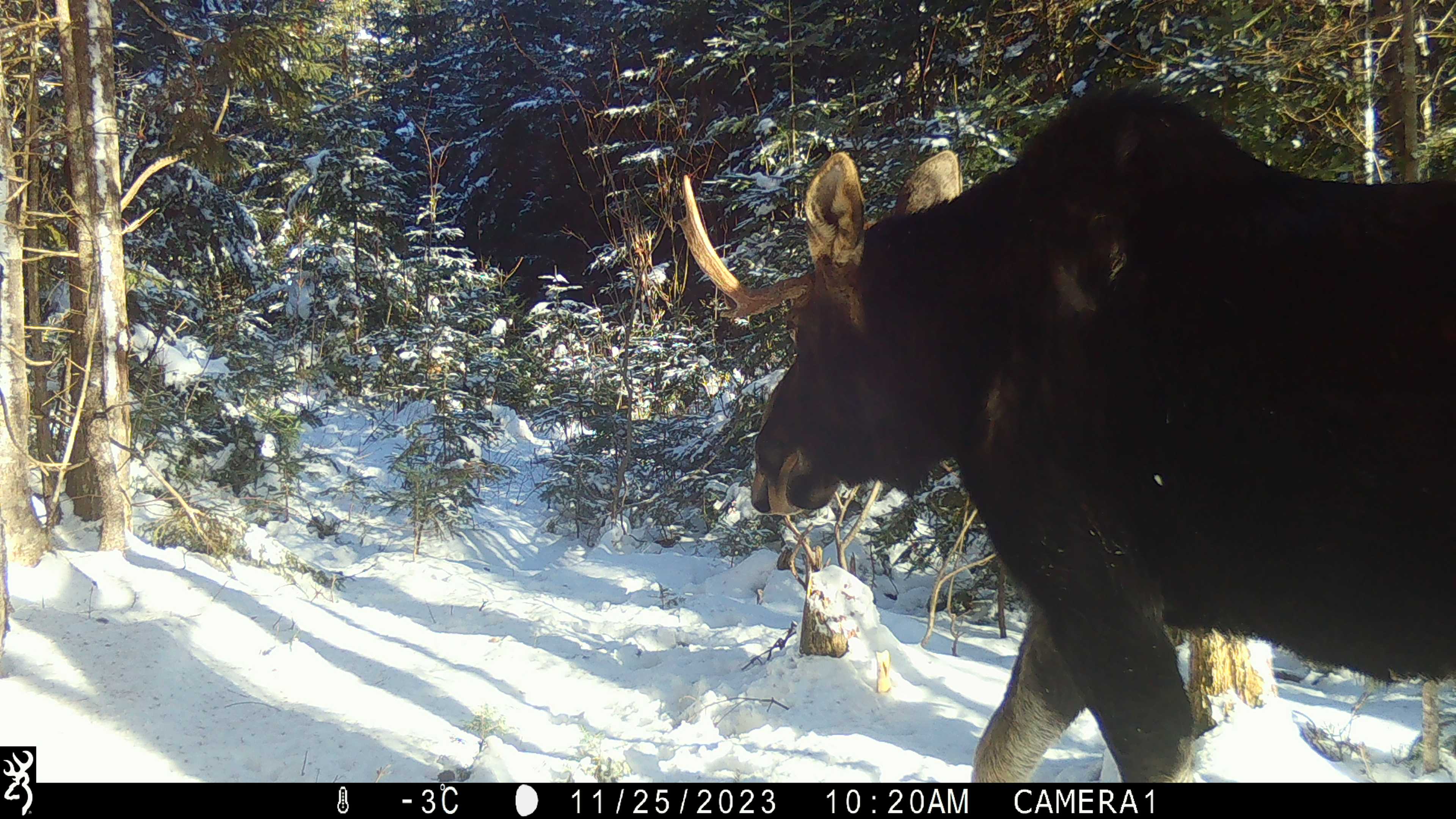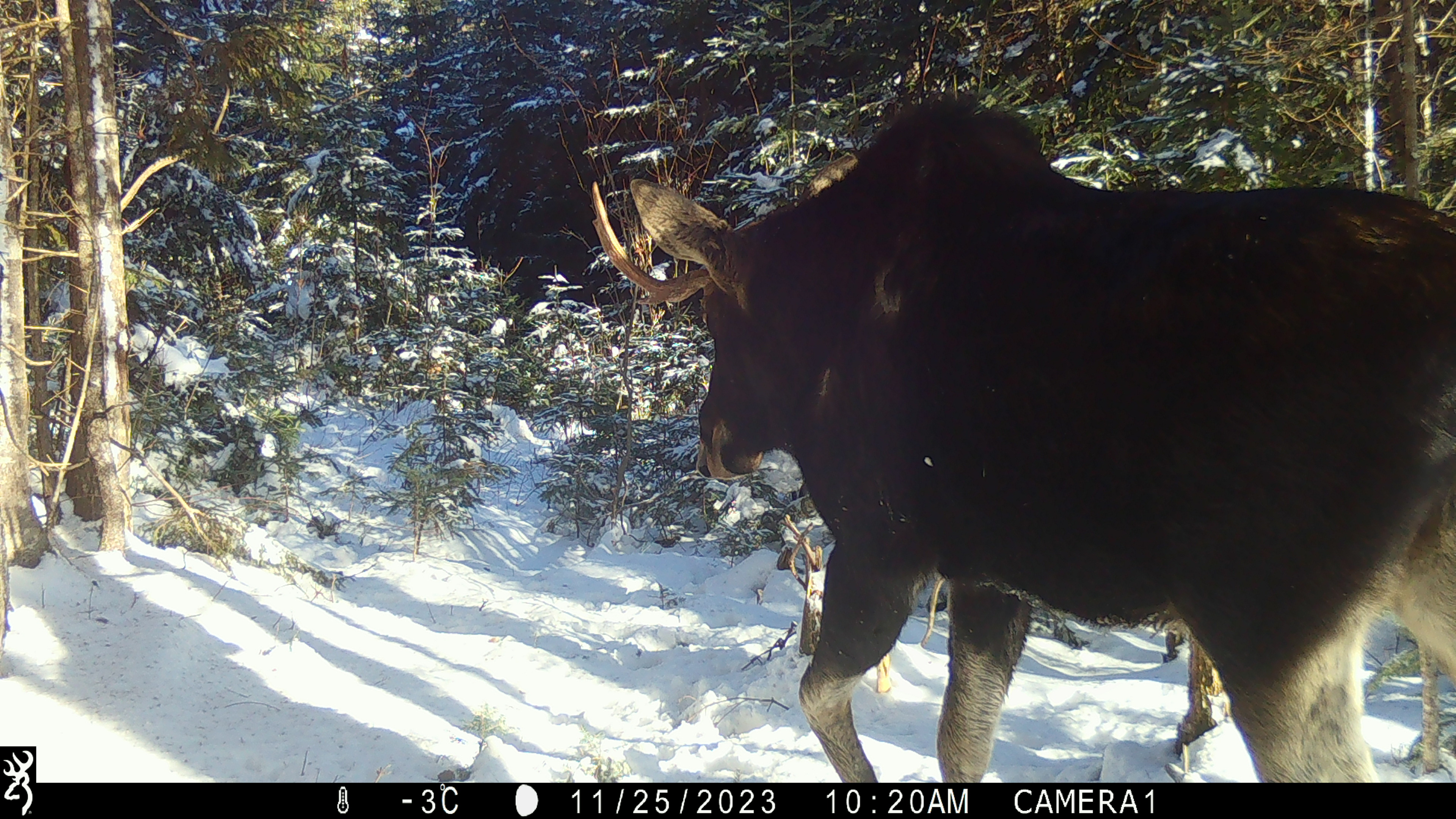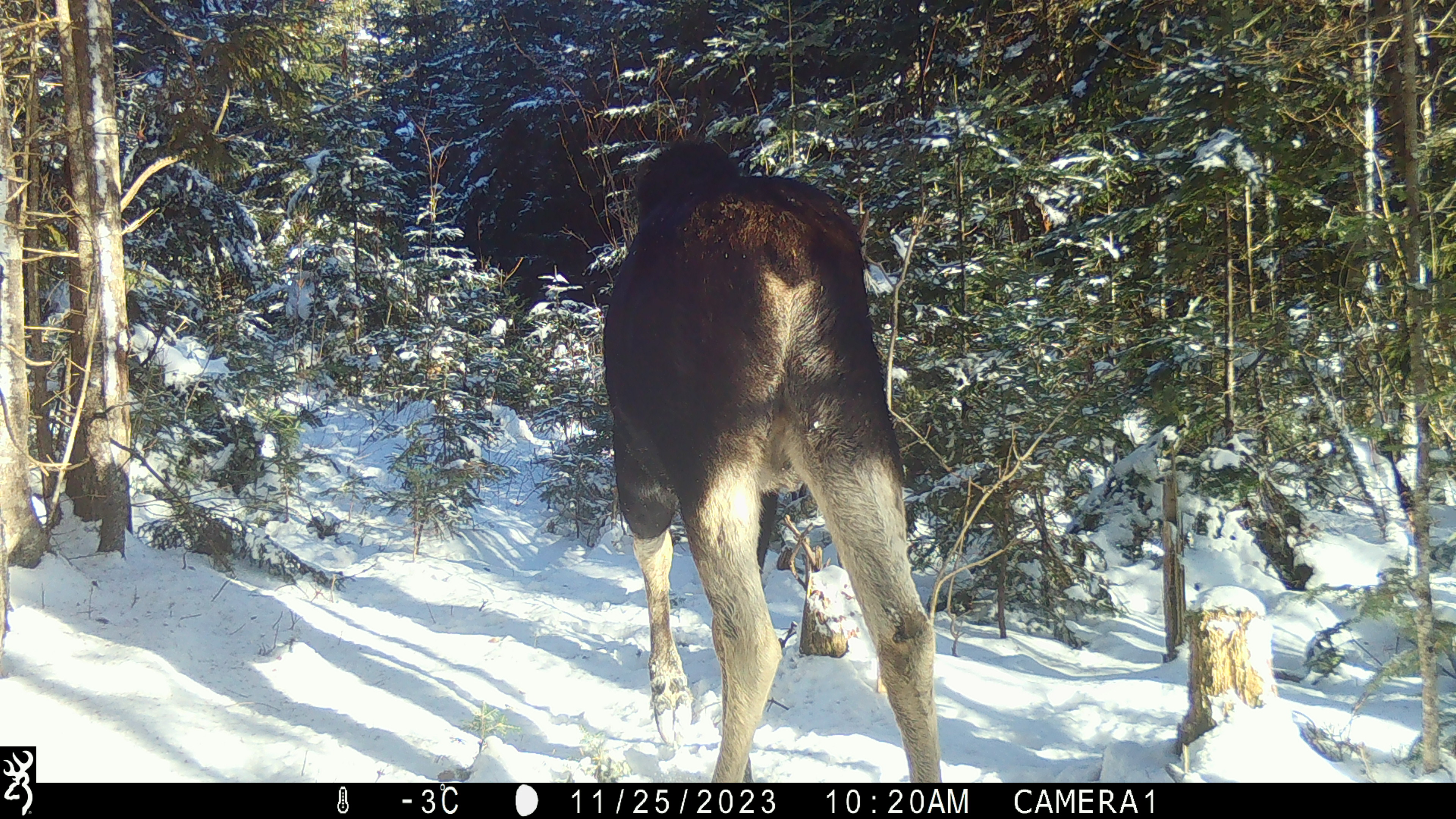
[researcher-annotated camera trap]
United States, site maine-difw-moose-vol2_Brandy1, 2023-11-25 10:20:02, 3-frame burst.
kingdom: Animalia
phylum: Chordata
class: Mammalia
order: Artiodactyla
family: Cervidae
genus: Alces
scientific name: Alces alces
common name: moose